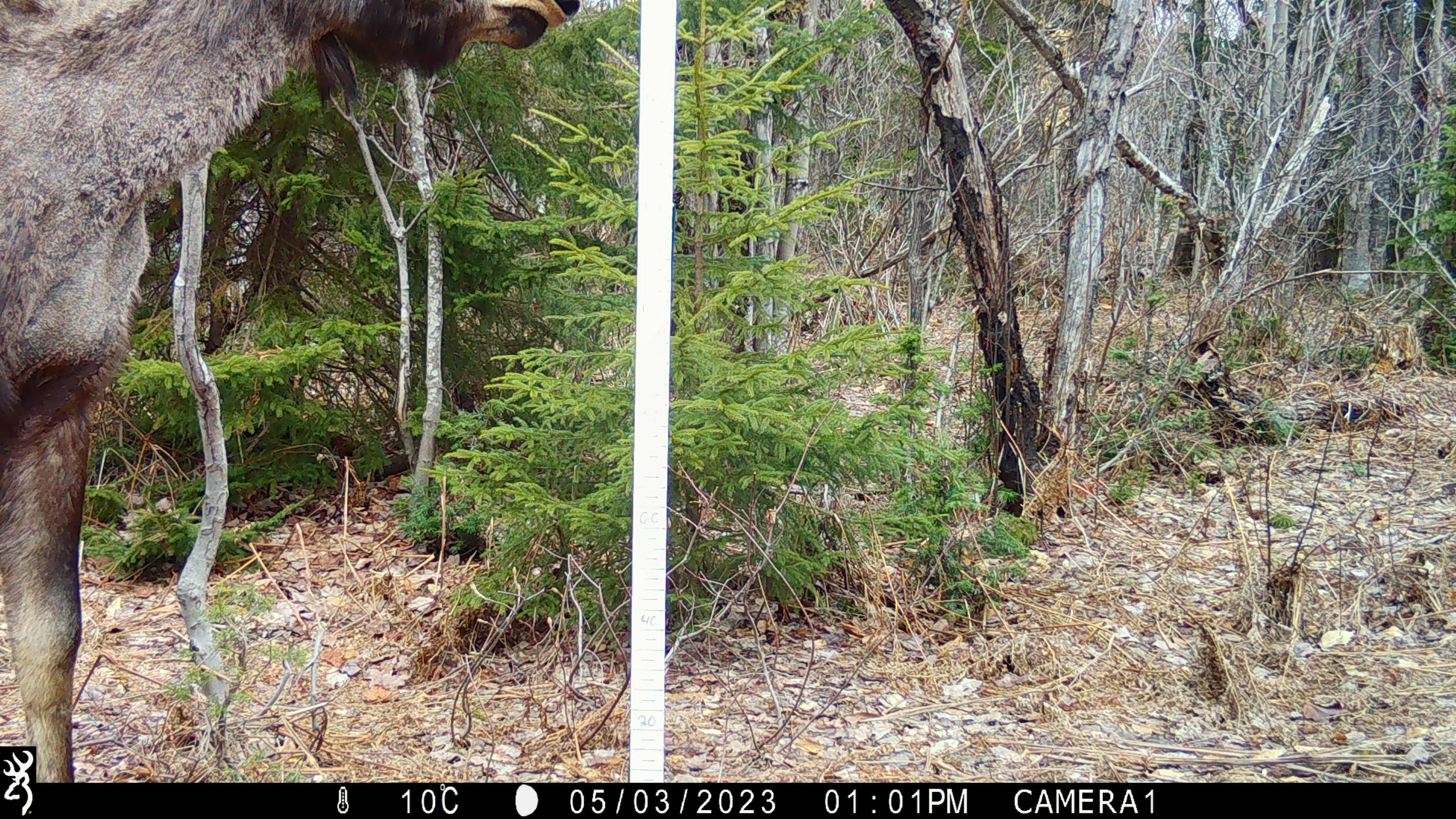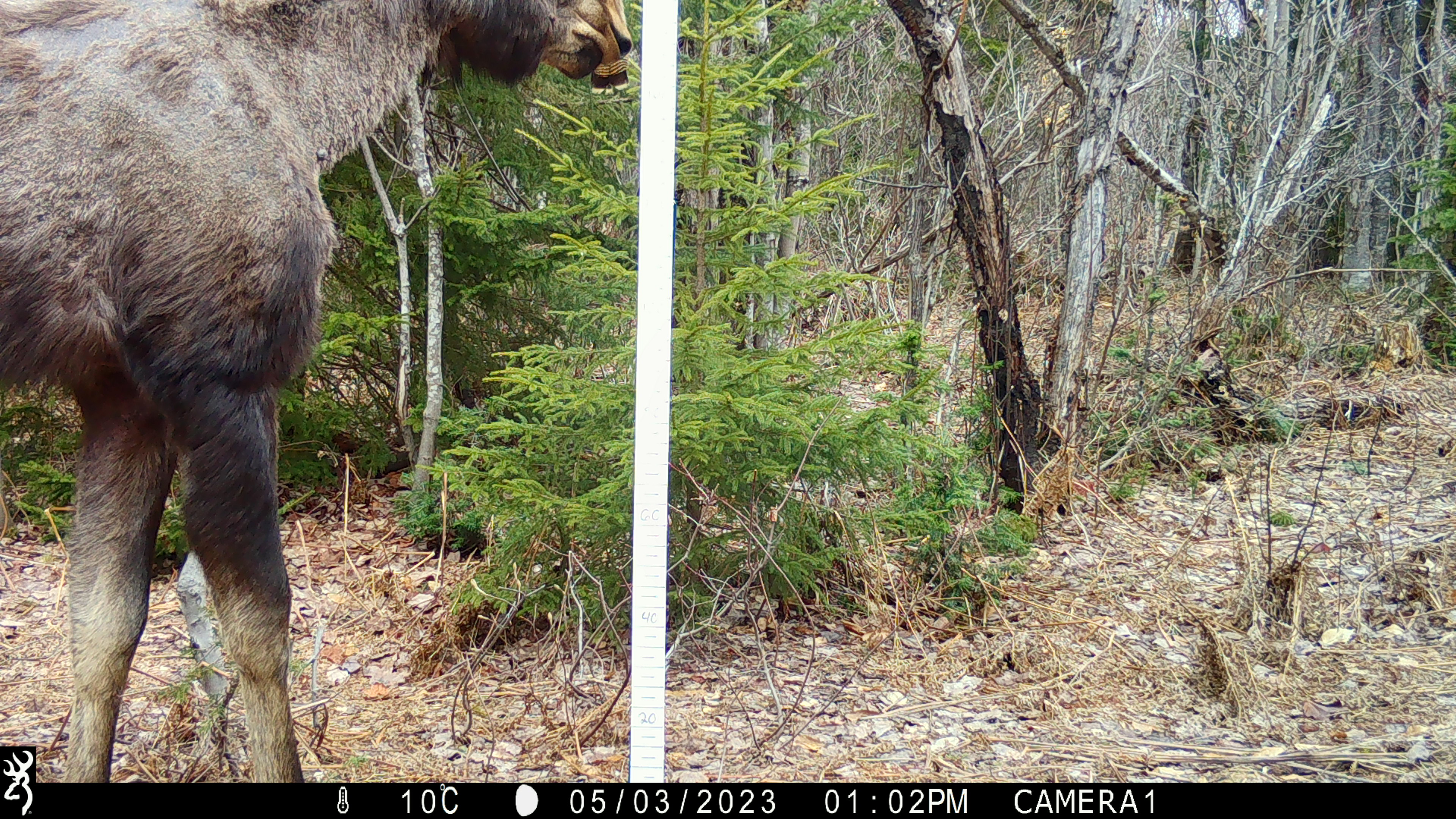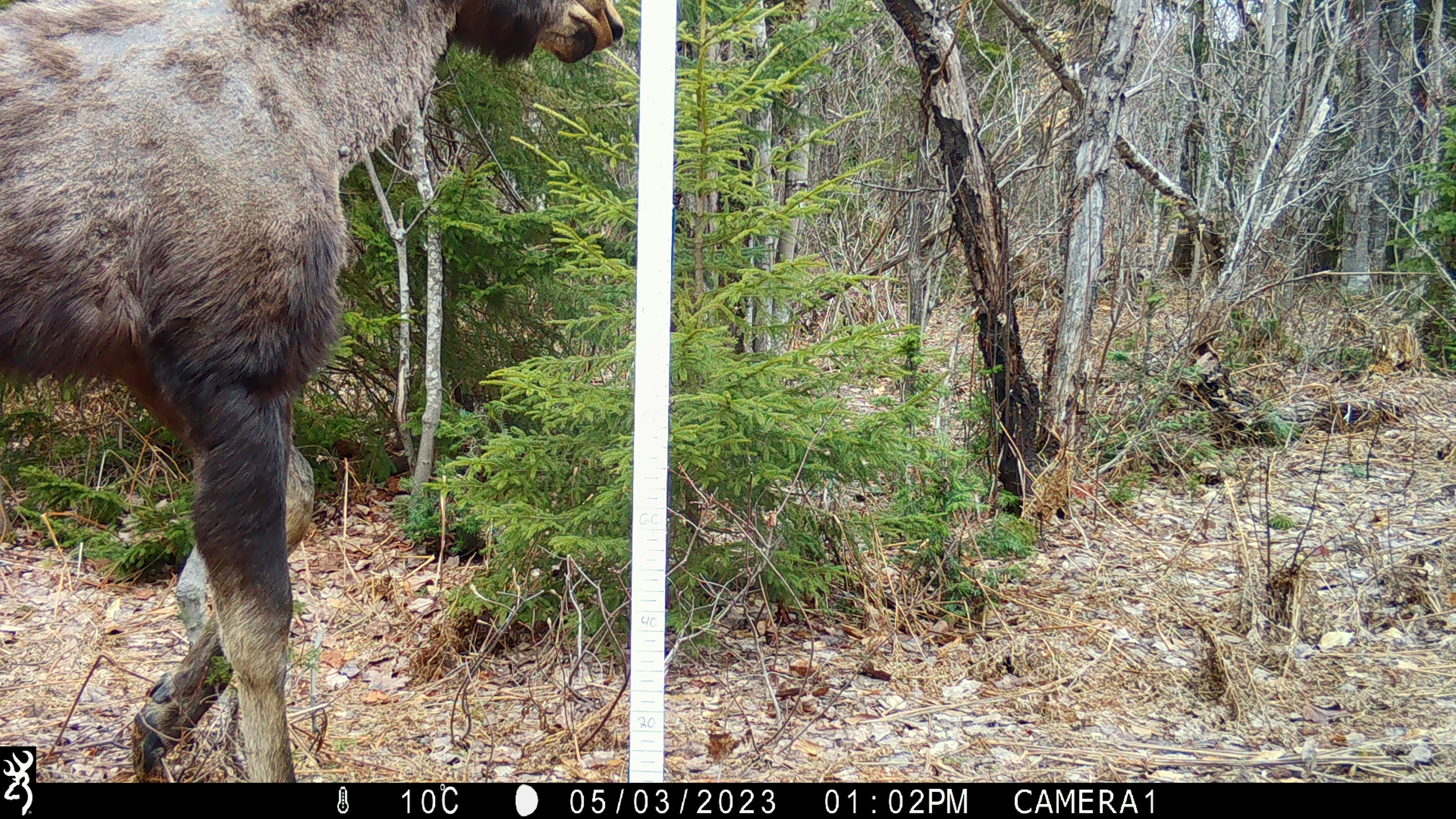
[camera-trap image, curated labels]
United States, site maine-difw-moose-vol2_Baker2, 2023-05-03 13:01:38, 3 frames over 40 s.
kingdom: Animalia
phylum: Chordata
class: Mammalia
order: Artiodactyla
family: Cervidae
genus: Alces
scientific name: Alces alces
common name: moose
Moose (Alces alces).